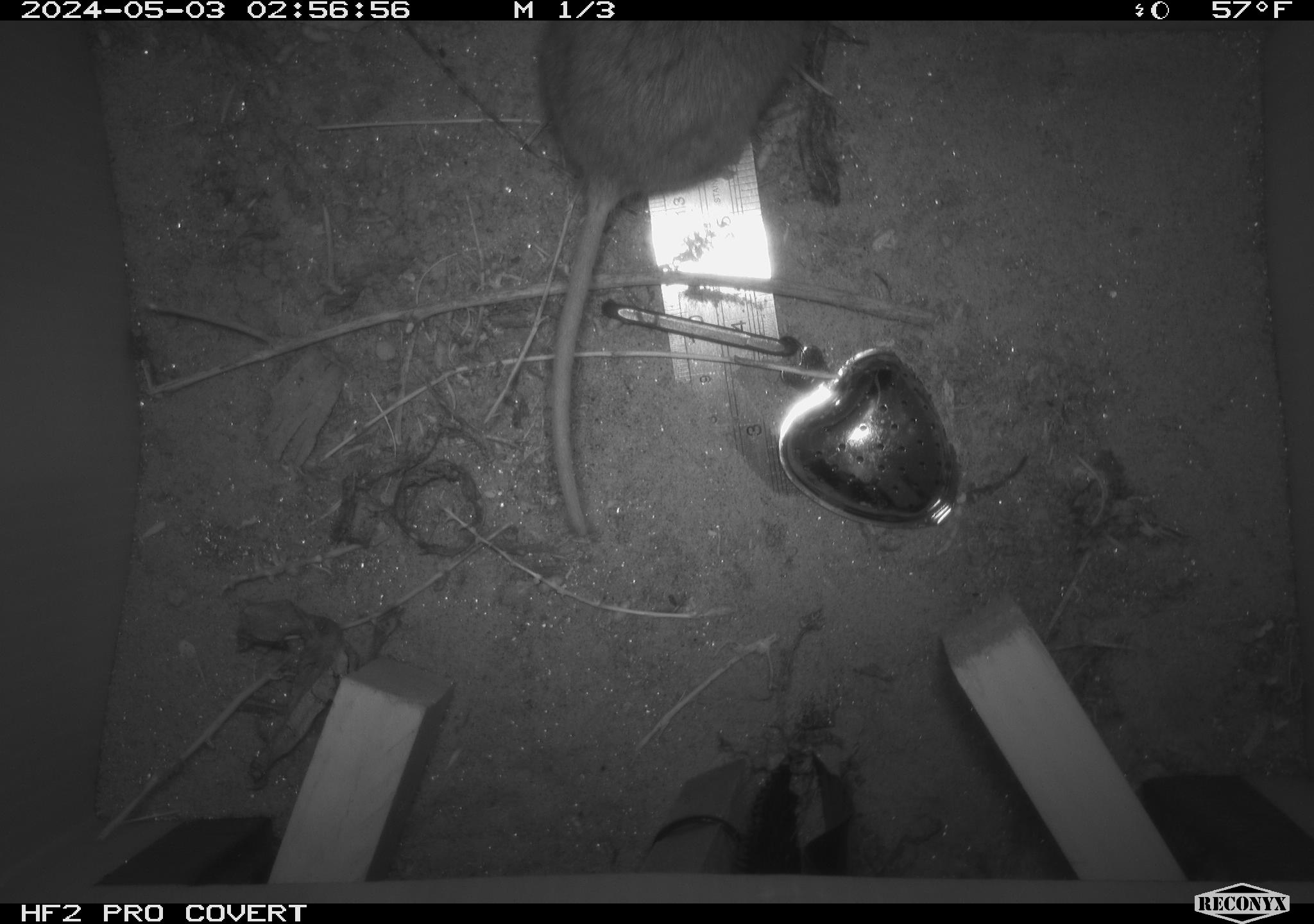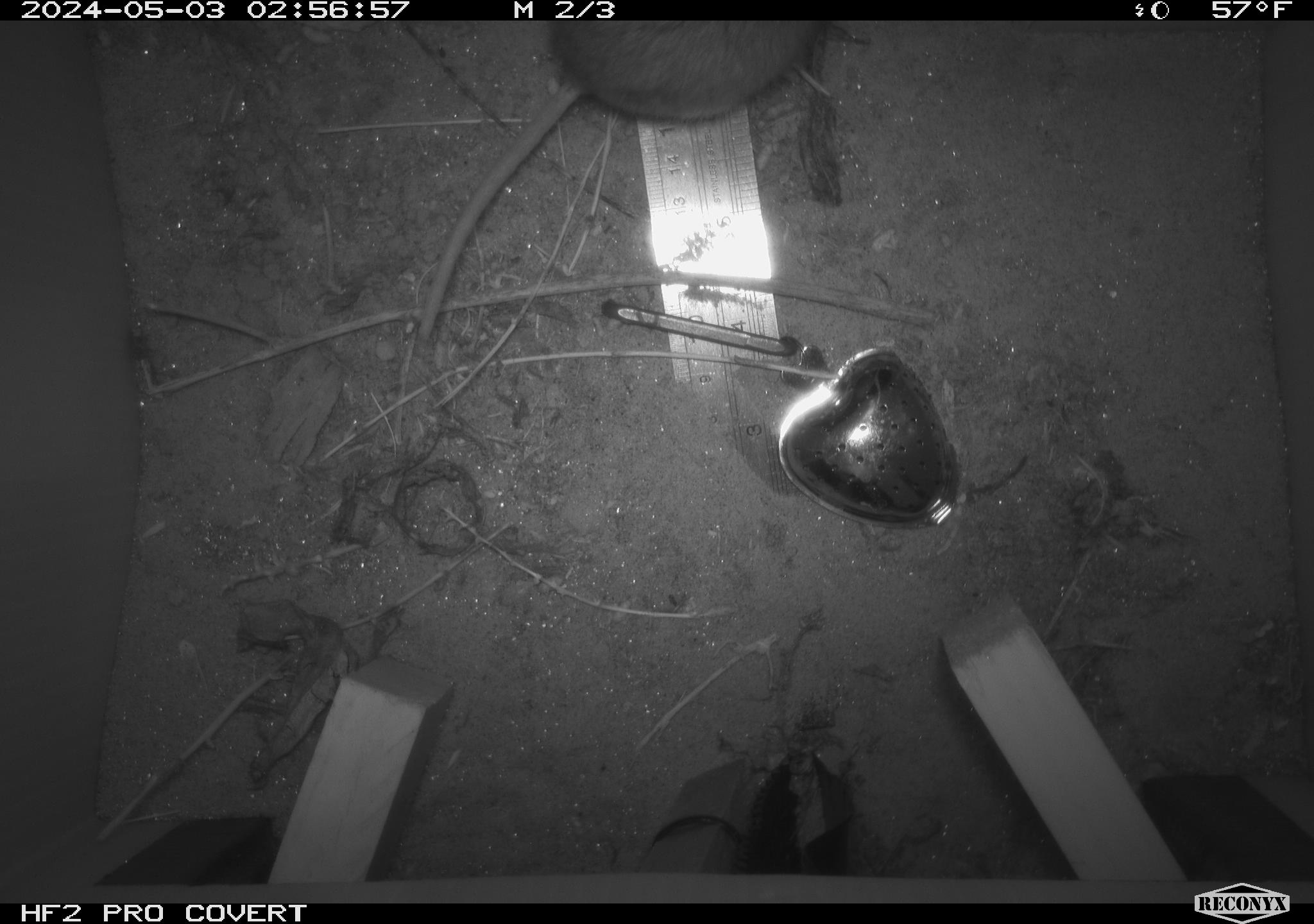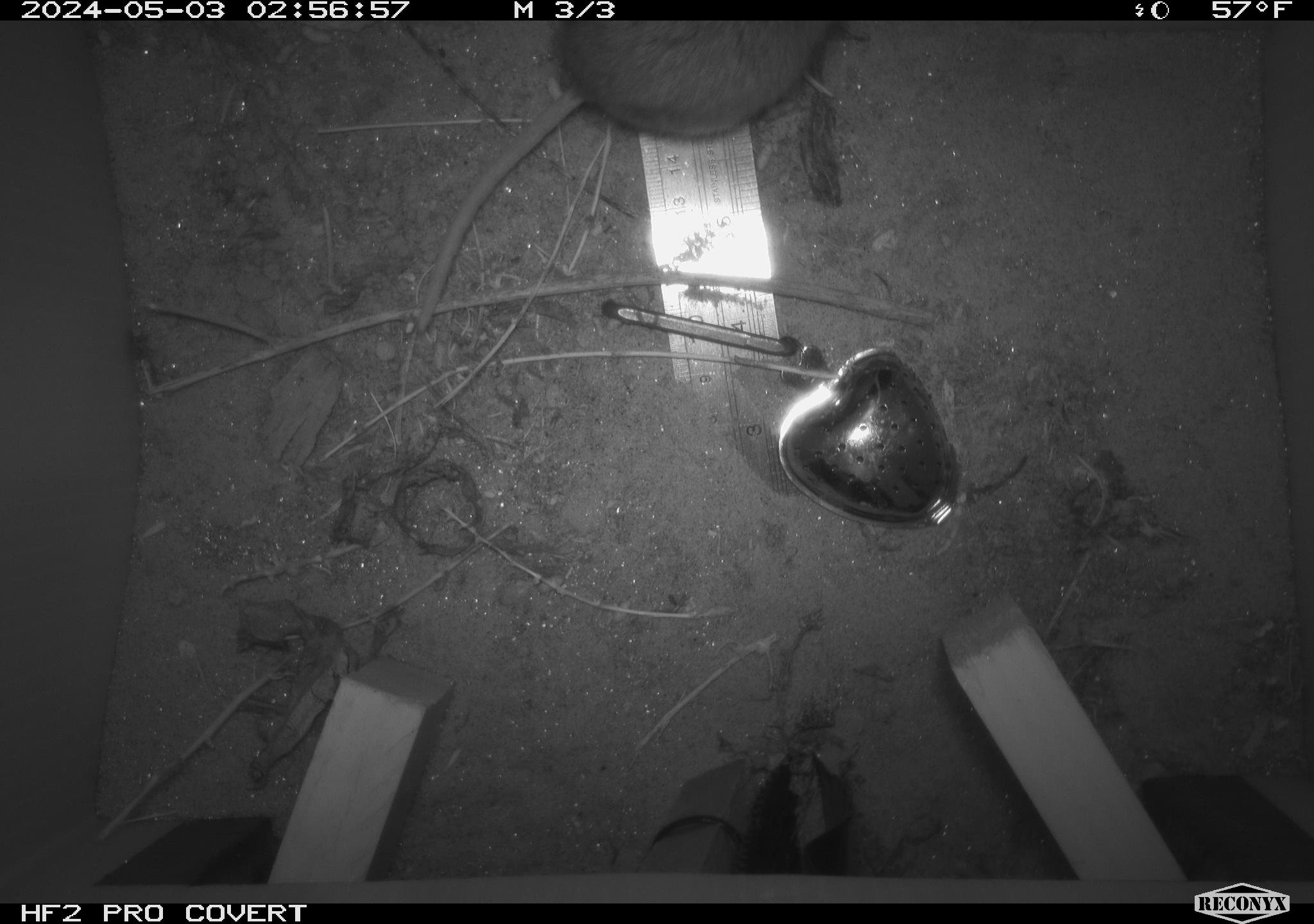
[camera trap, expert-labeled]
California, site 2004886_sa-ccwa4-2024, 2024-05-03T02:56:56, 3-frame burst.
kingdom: Animalia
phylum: Chordata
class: Mammalia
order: Rodentia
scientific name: Rodentia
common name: woodrat or rat or mouse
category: woodrat or rat or mouse species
Woodrat or rat or mouse species (woodrat or rat or mouse) (Rodentia).